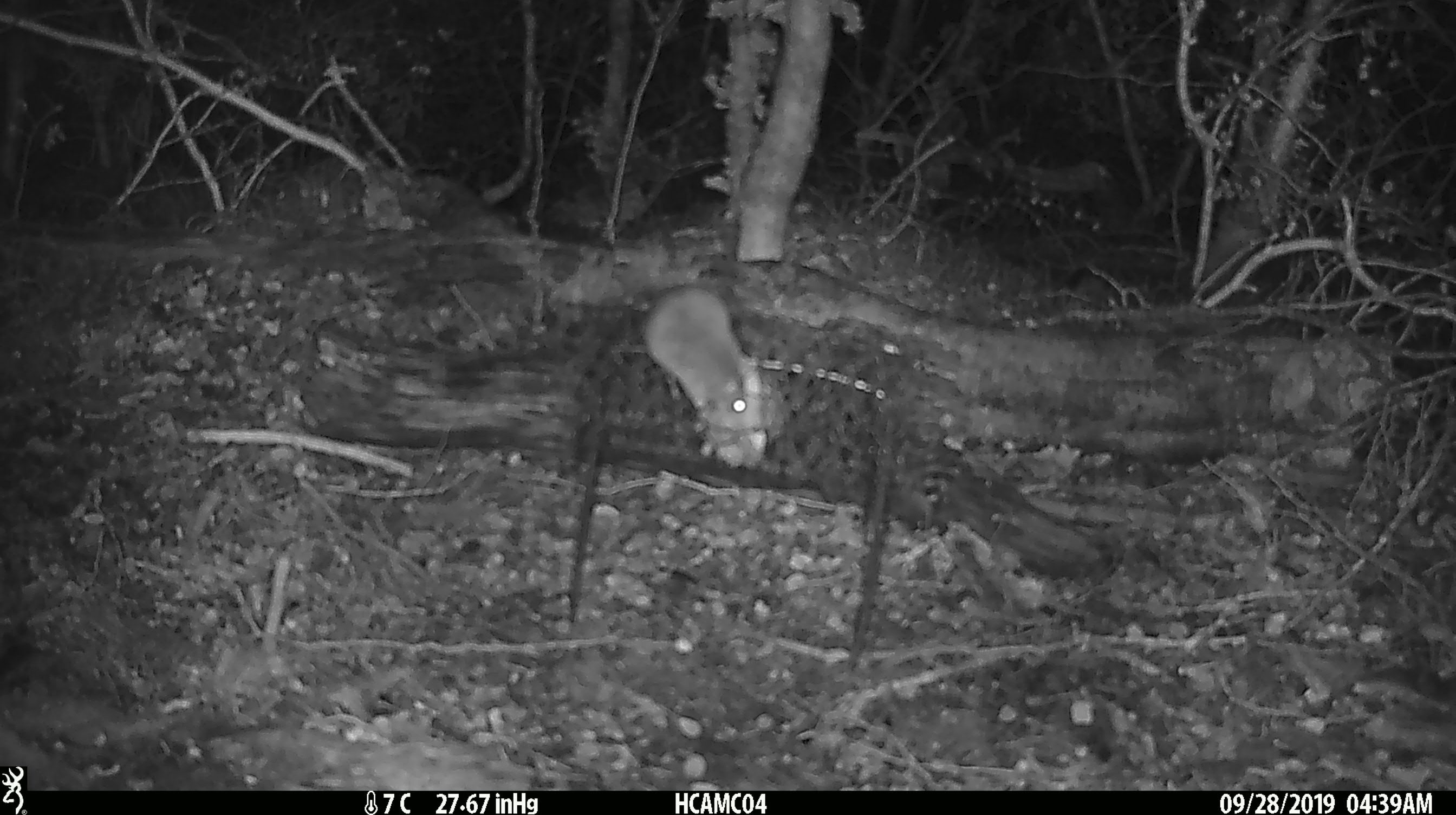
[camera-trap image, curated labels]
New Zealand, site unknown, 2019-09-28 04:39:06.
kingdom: Animalia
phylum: Chordata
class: Mammalia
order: Rodentia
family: Muridae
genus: Mus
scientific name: Mus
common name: mouse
Mouse (Mus).